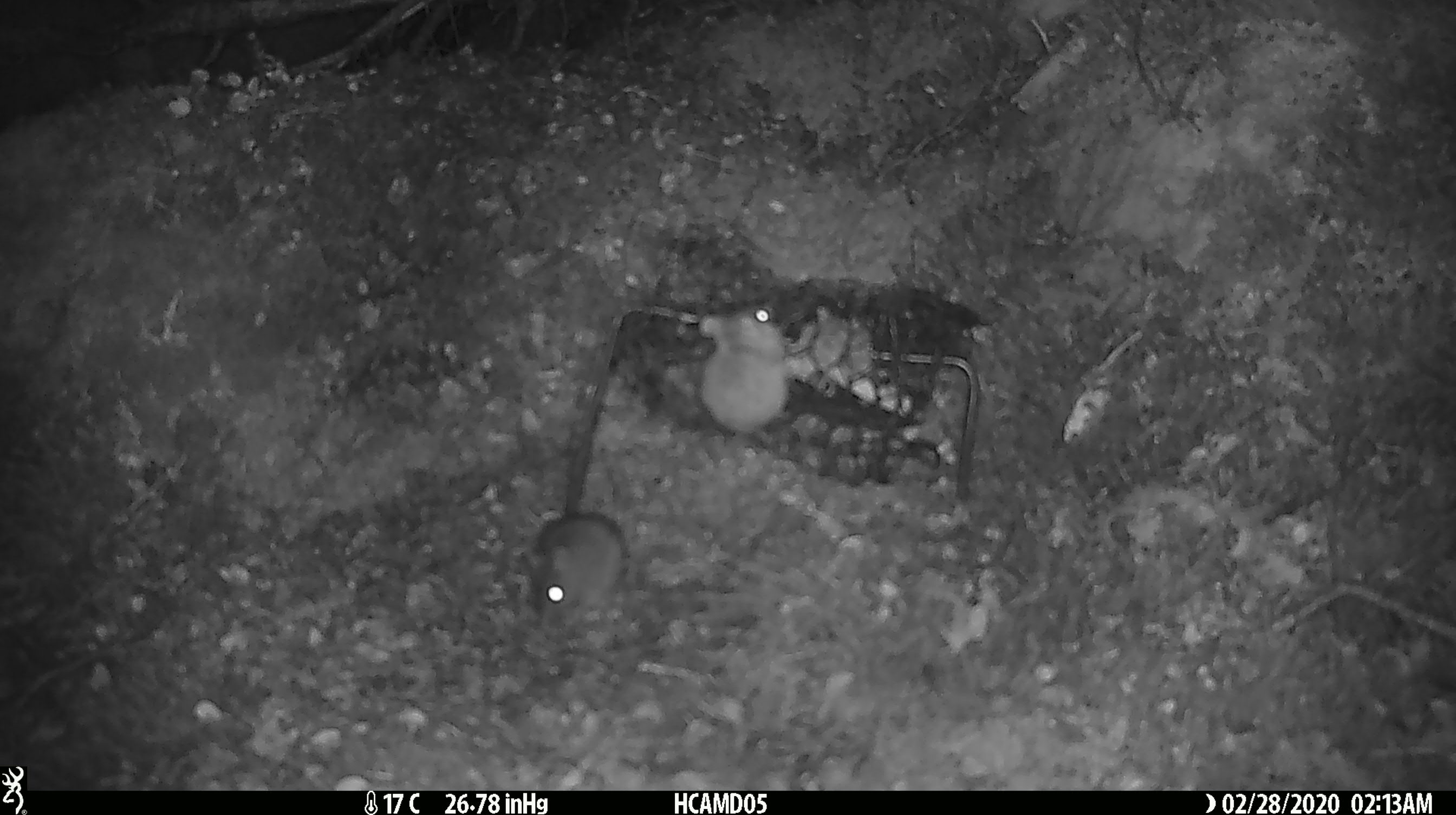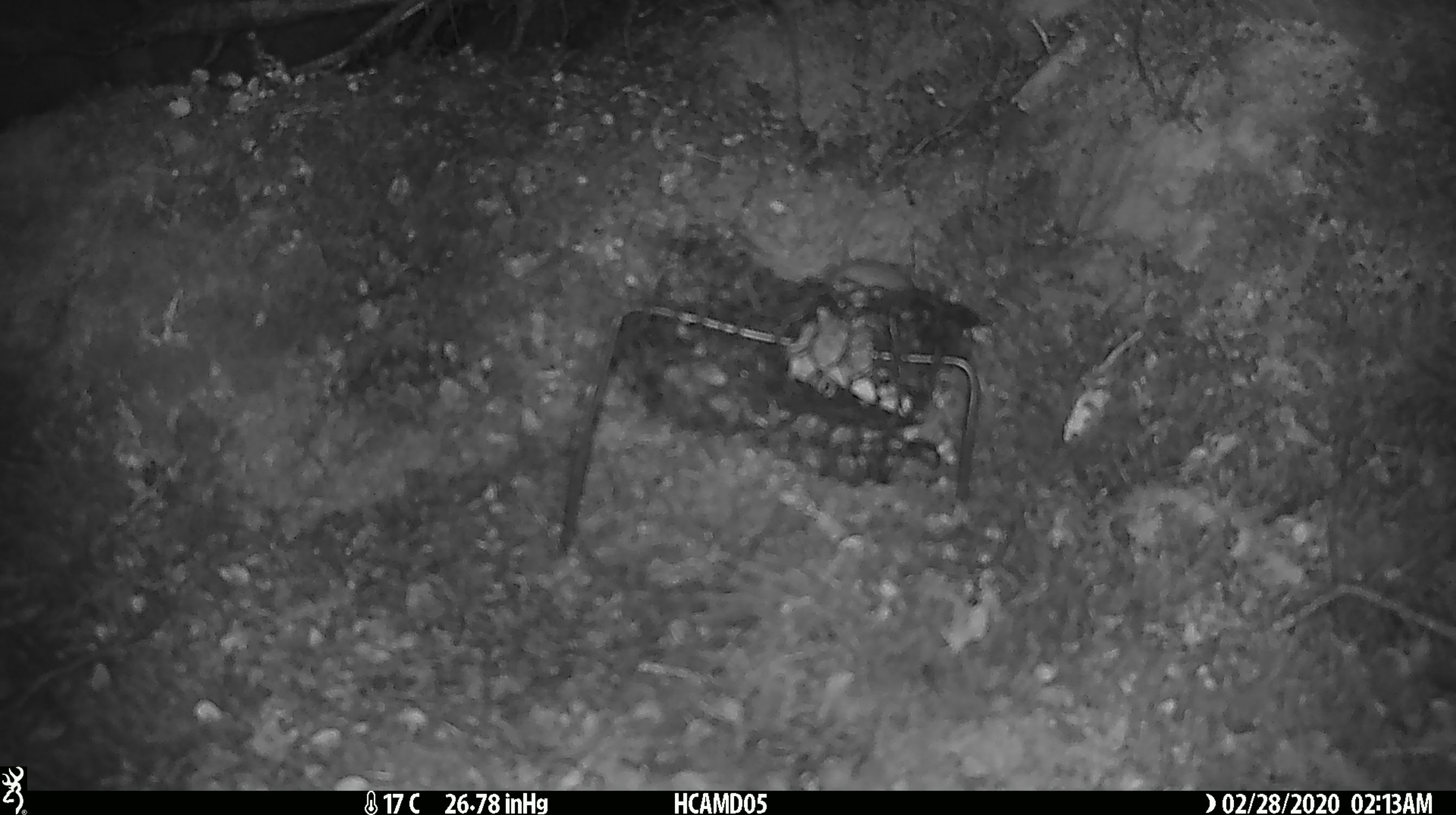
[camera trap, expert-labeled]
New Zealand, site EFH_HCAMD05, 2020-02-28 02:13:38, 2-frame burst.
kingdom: Animalia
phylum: Chordata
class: Mammalia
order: Rodentia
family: Muridae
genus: Mus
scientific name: Mus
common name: mouse